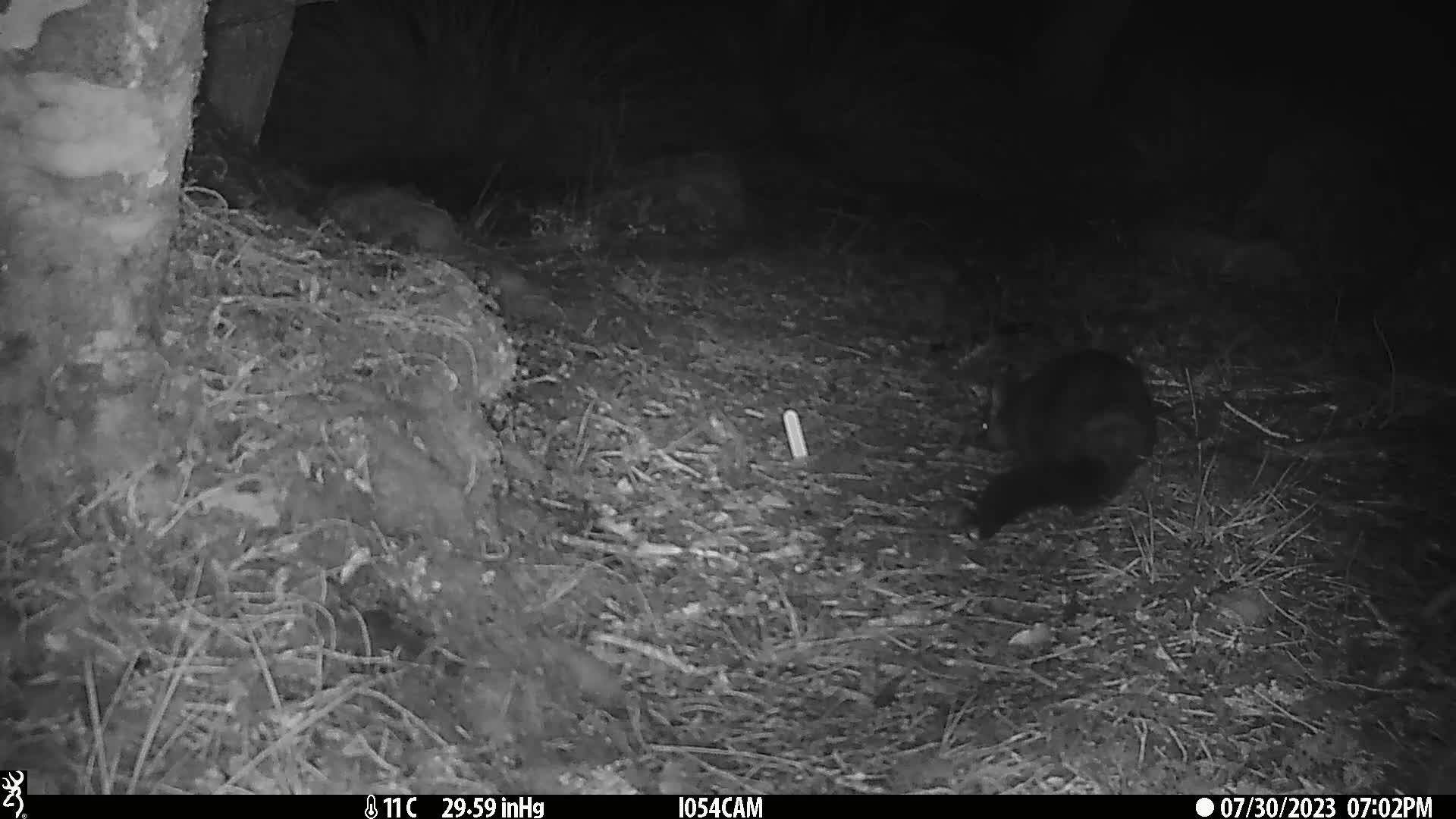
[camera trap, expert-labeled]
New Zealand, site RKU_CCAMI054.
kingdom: Animalia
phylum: Chordata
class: Mammalia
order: Diprotodontia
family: Phalangeridae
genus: Trichosurus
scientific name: Trichosurus vulpecula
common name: common brushtail possum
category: possum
Possum (common brushtail possum) (Trichosurus vulpecula).